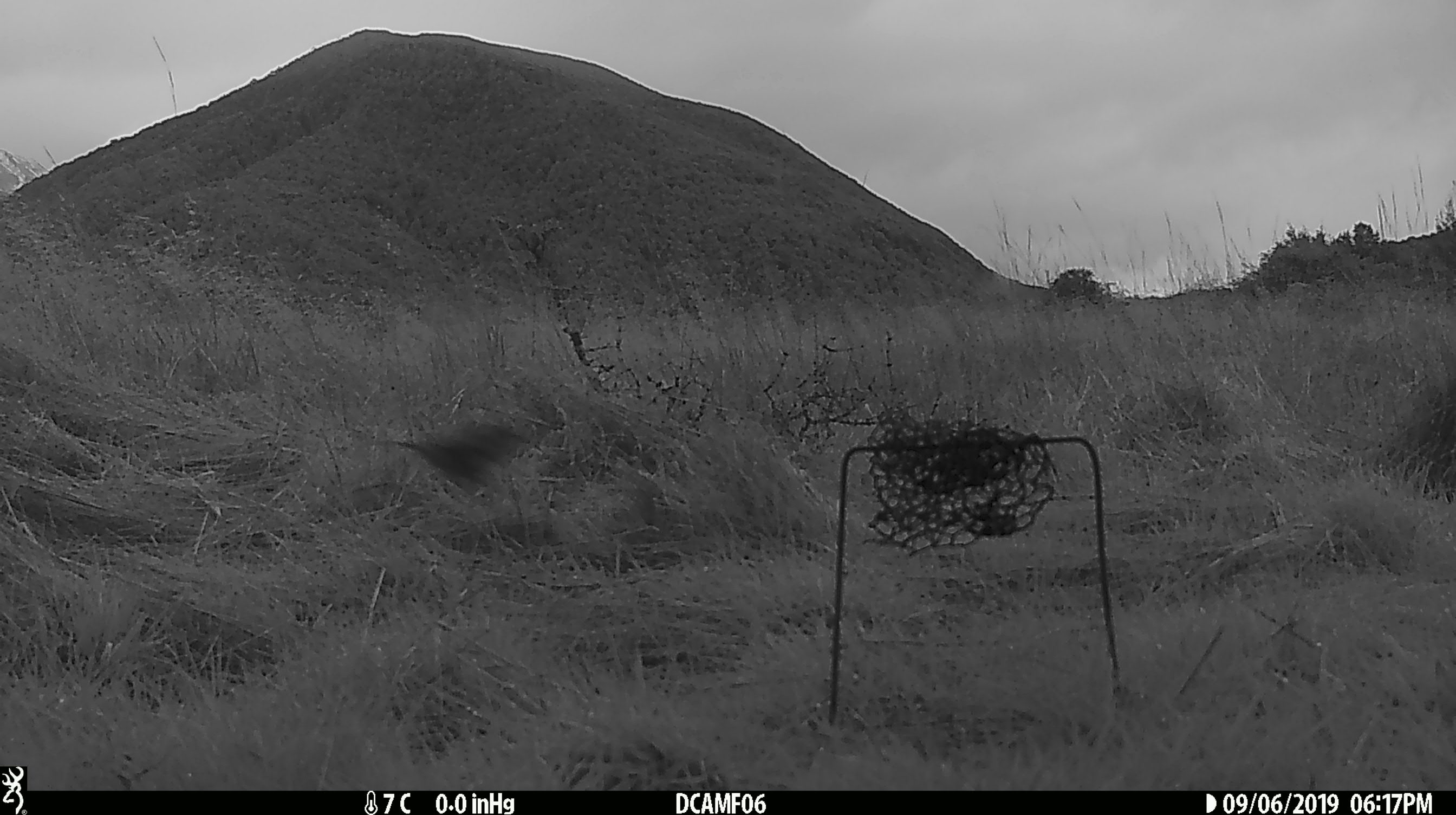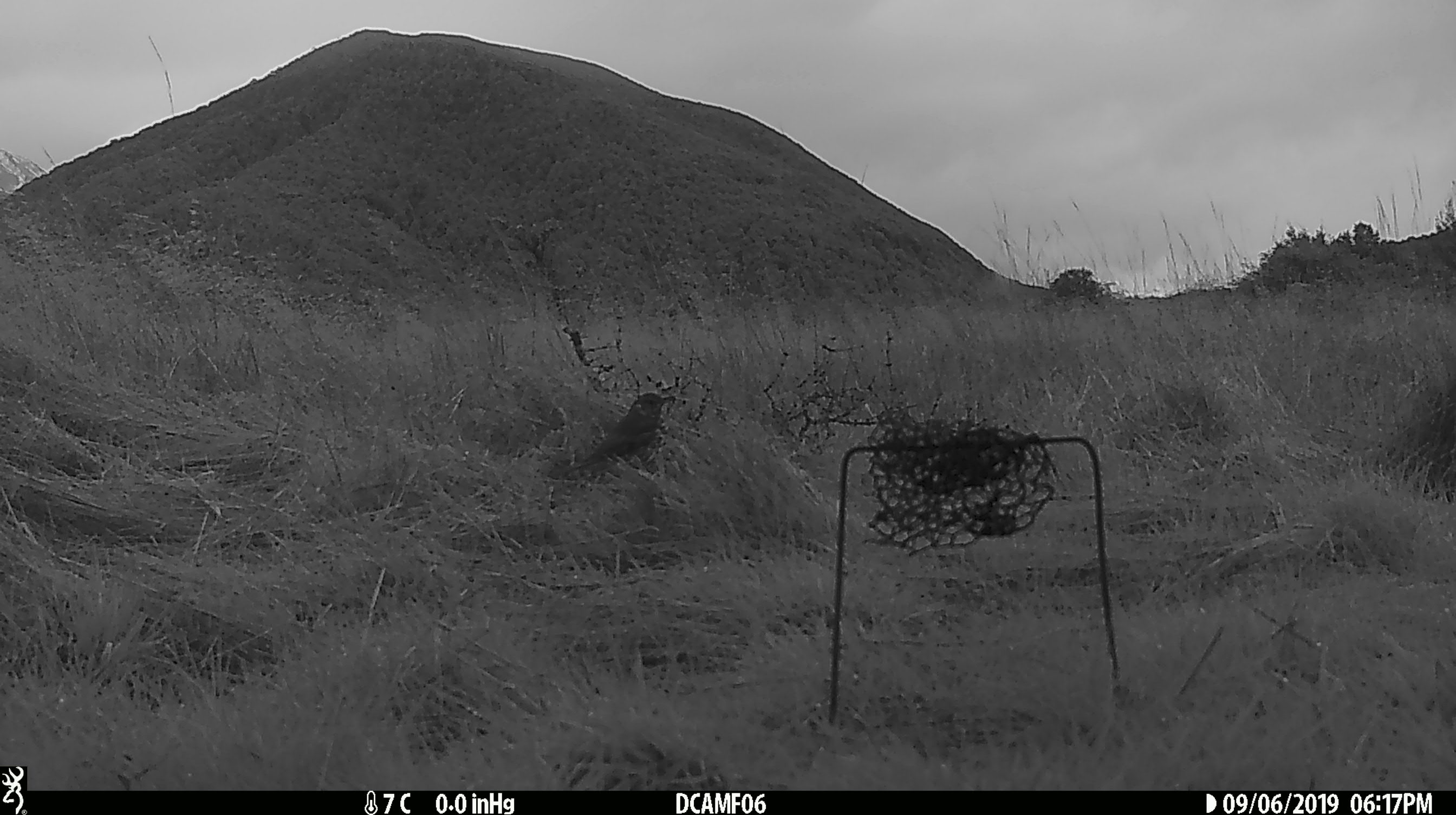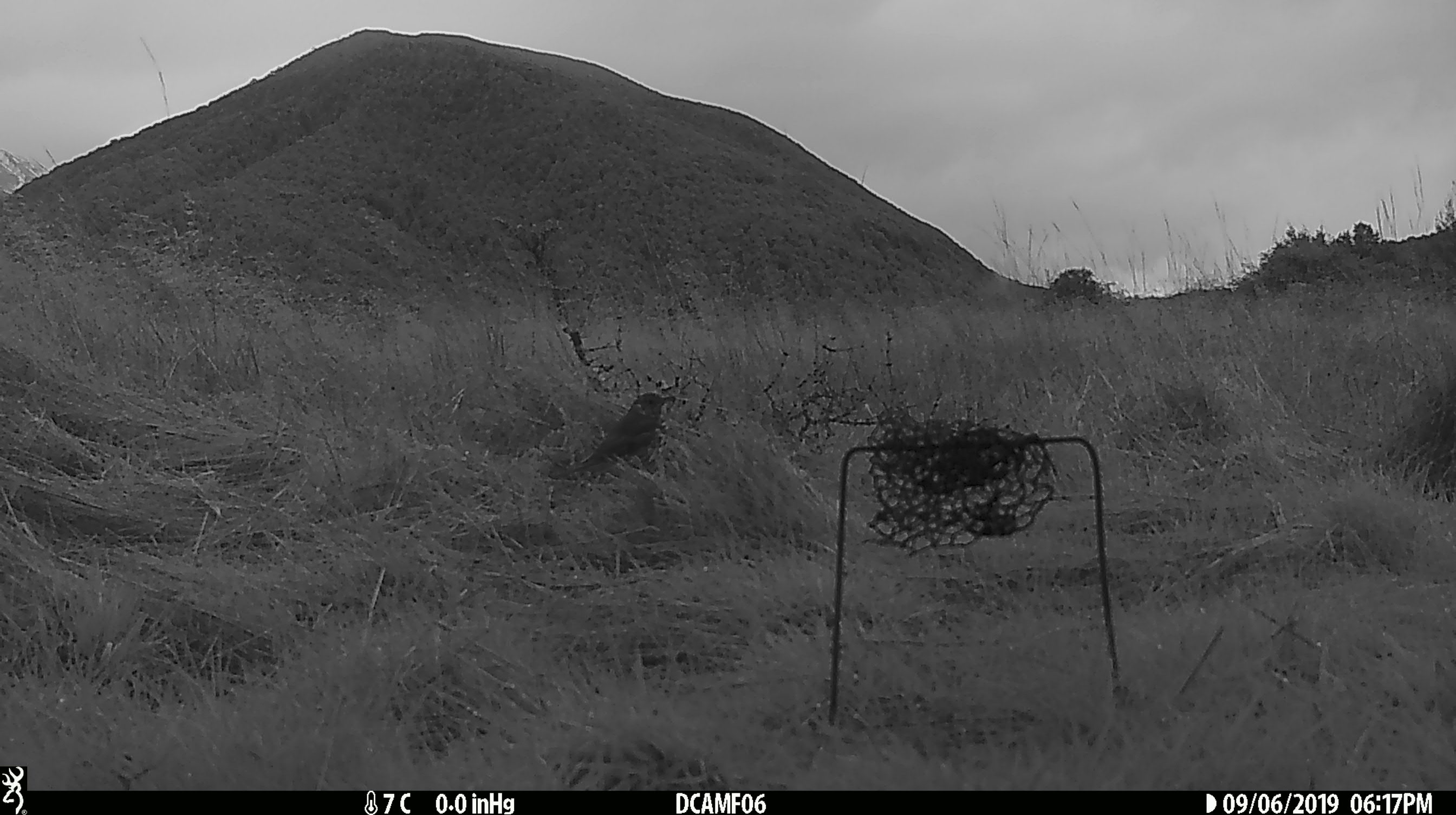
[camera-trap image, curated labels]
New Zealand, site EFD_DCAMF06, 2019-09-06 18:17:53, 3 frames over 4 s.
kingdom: Animalia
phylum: Chordata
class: Aves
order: Passeriformes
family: Turdidae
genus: Turdus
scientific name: Turdus philomelos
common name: song thrush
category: thrush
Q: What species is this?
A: Thrush (song thrush) (Turdus philomelos).